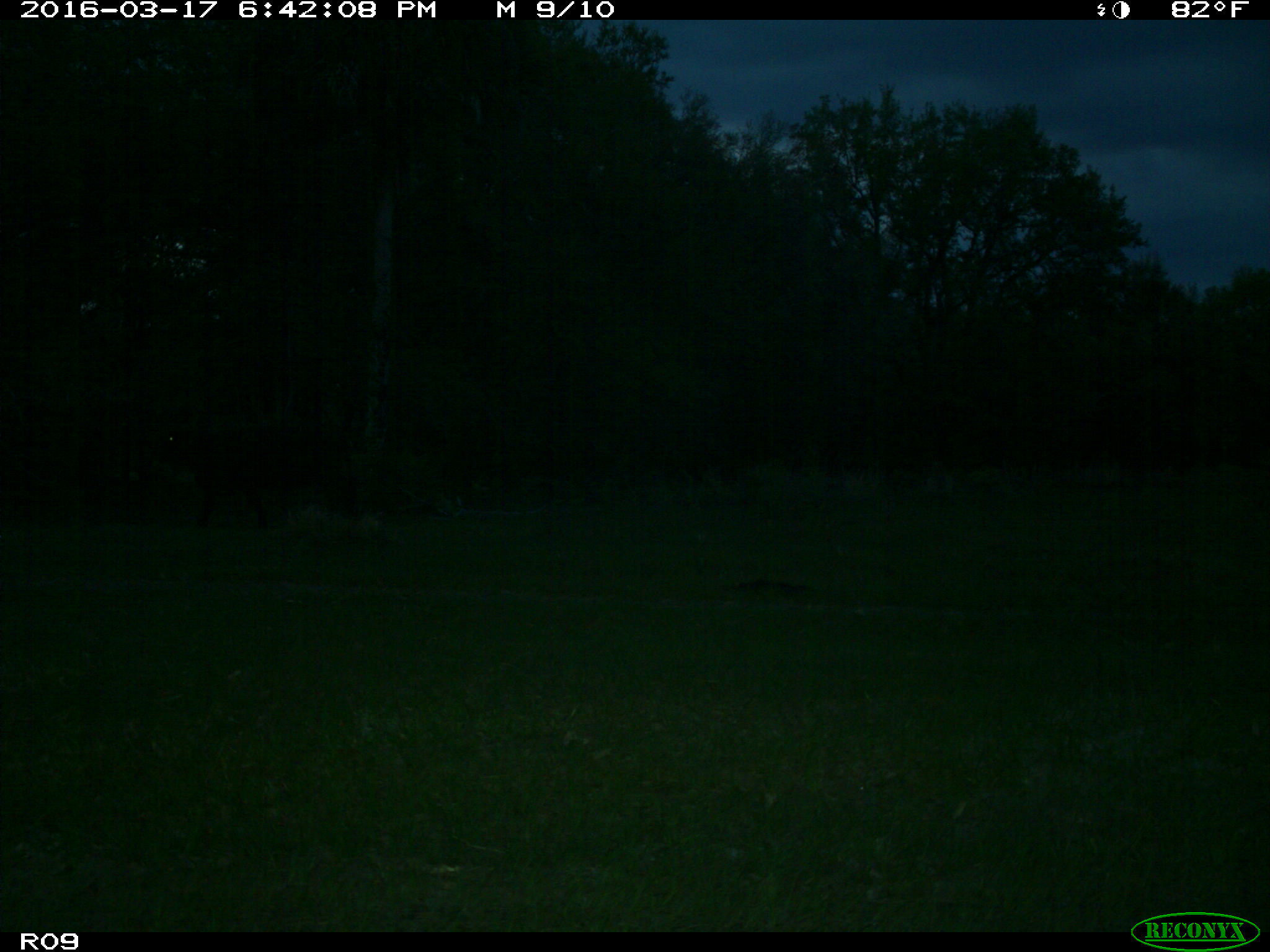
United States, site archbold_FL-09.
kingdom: Animalia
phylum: Chordata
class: Mammalia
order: Artiodactyla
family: Bovidae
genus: Bos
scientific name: Bos taurus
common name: domestic cow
Bos taurus (domestic cow).